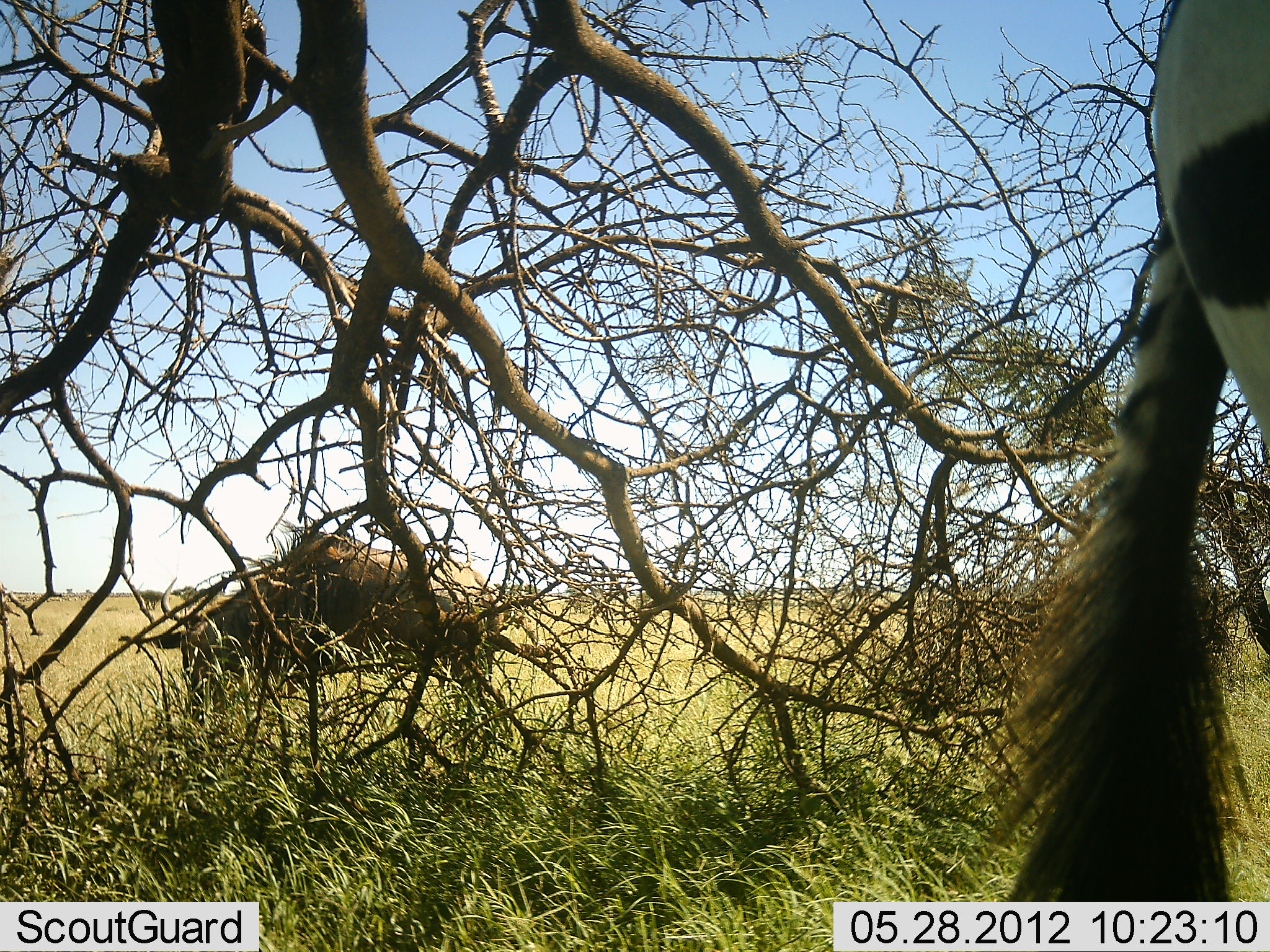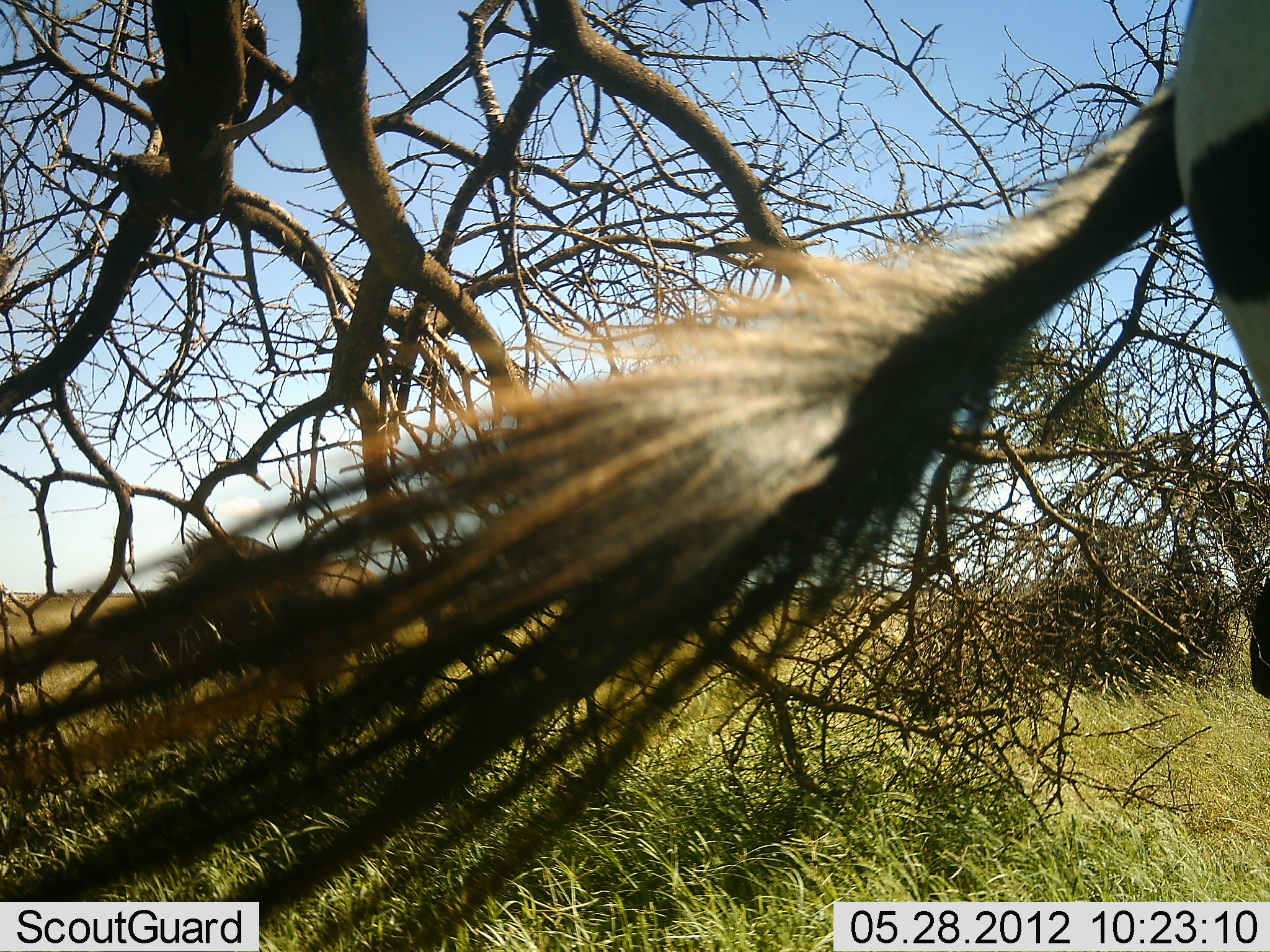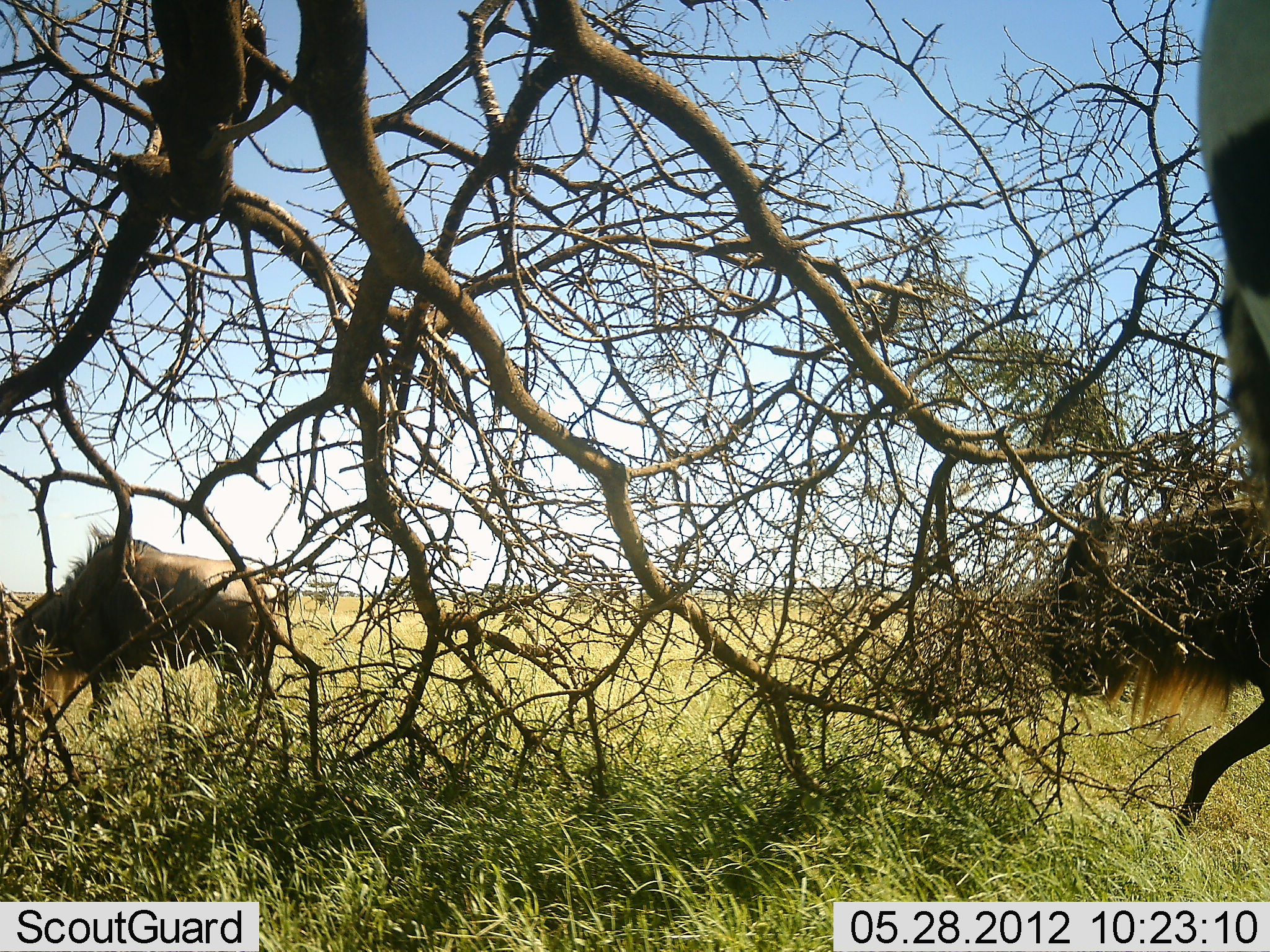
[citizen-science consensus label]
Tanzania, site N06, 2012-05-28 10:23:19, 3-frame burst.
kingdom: Animalia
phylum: Chordata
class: Mammalia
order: Artiodactyla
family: Bovidae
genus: Connochaetes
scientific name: Connochaetes taurinus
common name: blue wildebeest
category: wildebeest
Wildebeest (blue wildebeest) (Connochaetes taurinus), count 2. Behavior (volunteer vote fractions): standing 15%, resting 0%, moving 62%, interacting 0%. Young present (vote fraction): 0%. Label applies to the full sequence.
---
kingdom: Animalia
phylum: Chordata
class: Mammalia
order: Perissodactyla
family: Equidae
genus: Equus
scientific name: Equus quagga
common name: plains zebra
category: zebra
Zebra (plains zebra) (Equus quagga), count 1. Behavior (volunteer vote fractions): standing 86%, resting 0%, moving 14%, interacting 0%. Young present (vote fraction): 0%. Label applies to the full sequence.